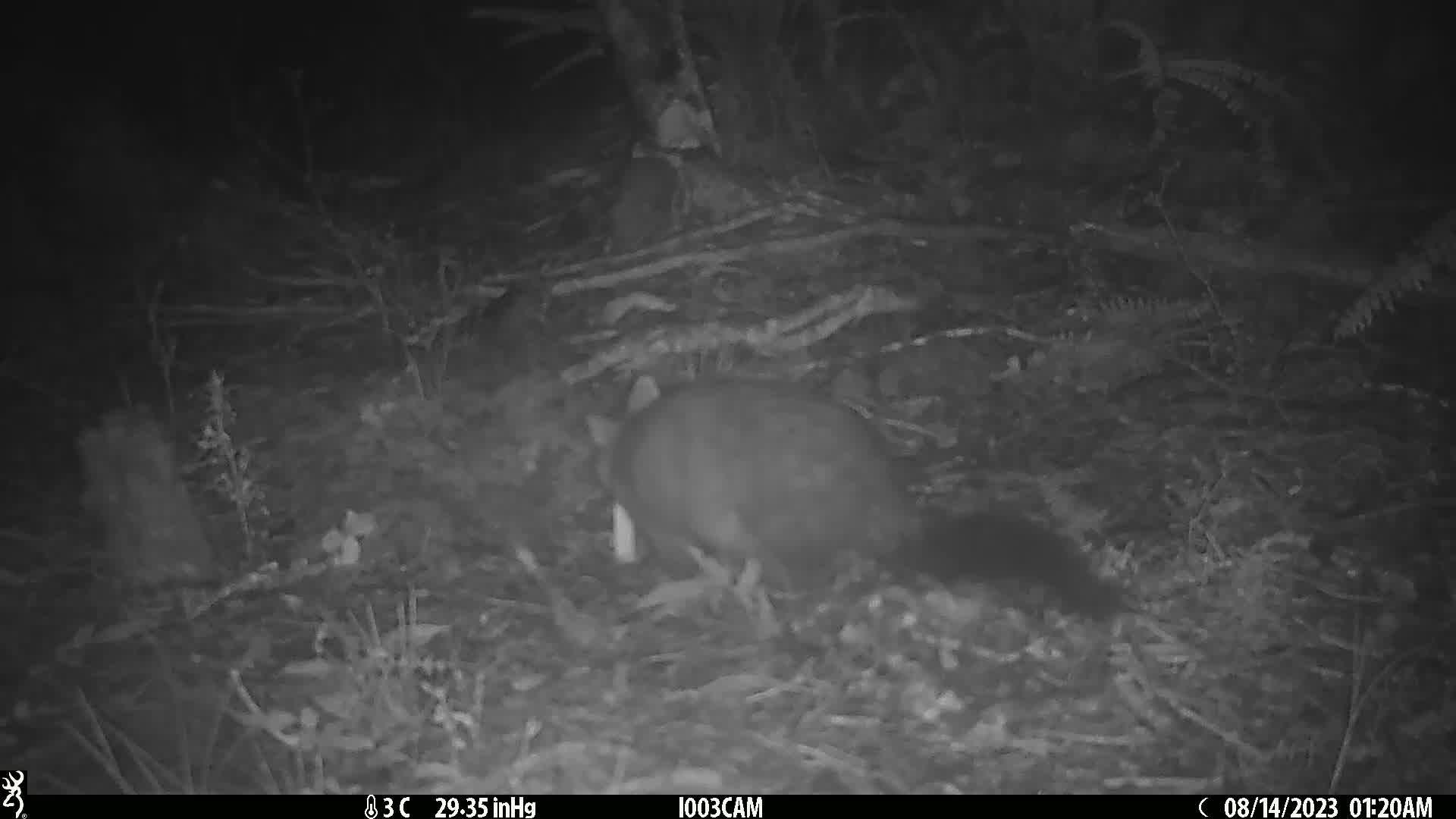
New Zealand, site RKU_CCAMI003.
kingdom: Animalia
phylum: Chordata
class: Mammalia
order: Diprotodontia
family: Phalangeridae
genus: Trichosurus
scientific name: Trichosurus vulpecula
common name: common brushtail possum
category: possum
Possum (common brushtail possum) (Trichosurus vulpecula).